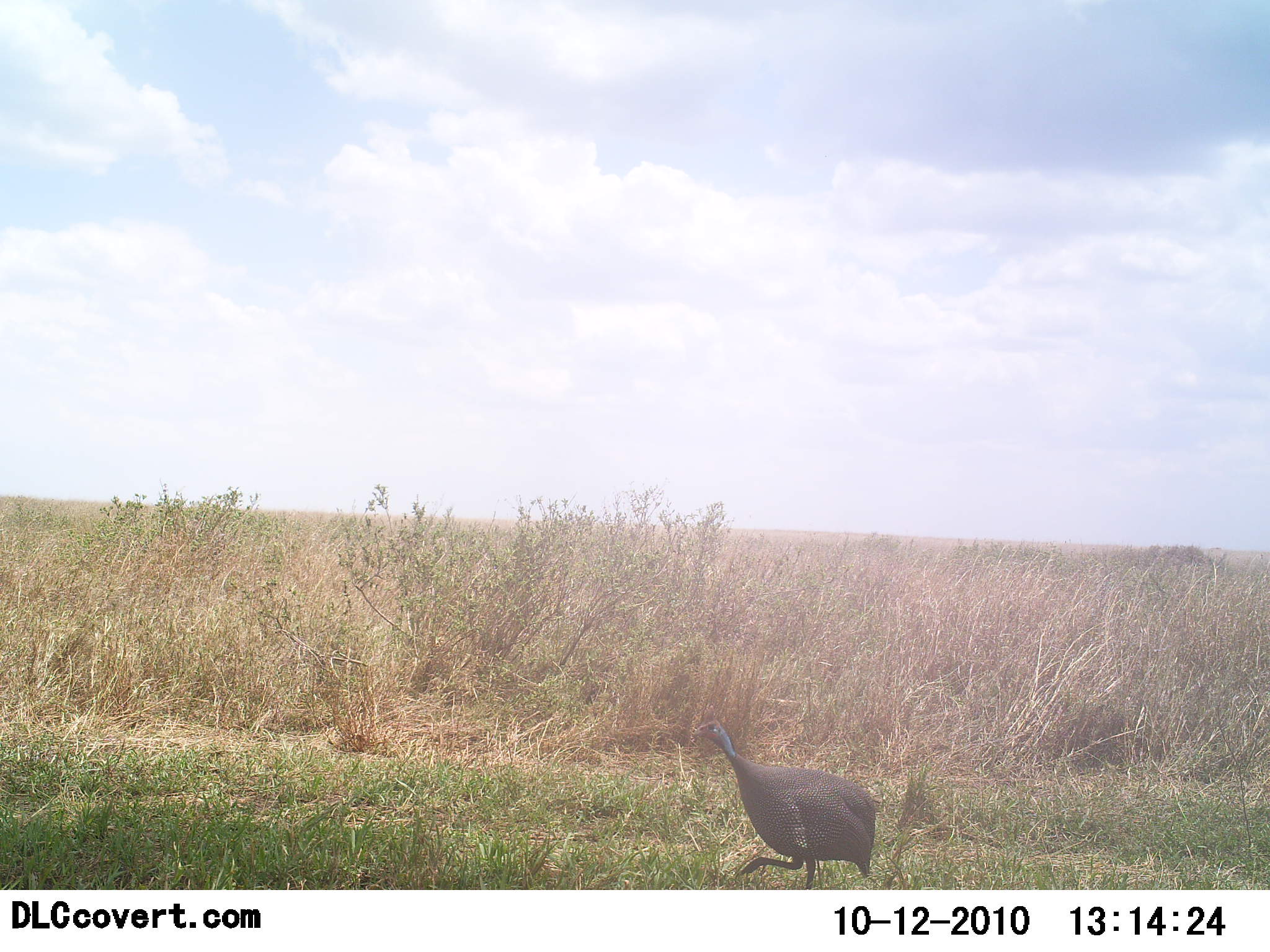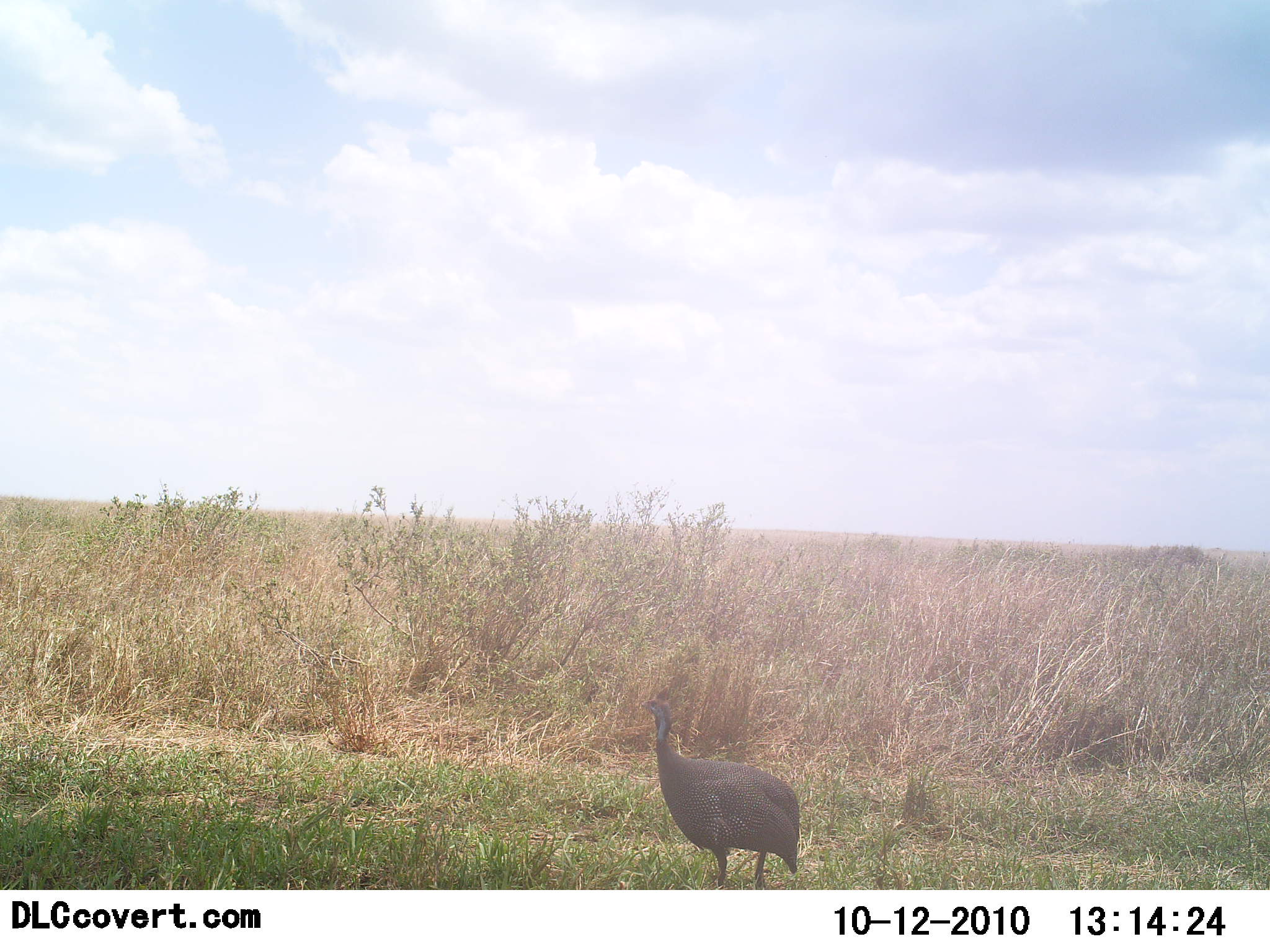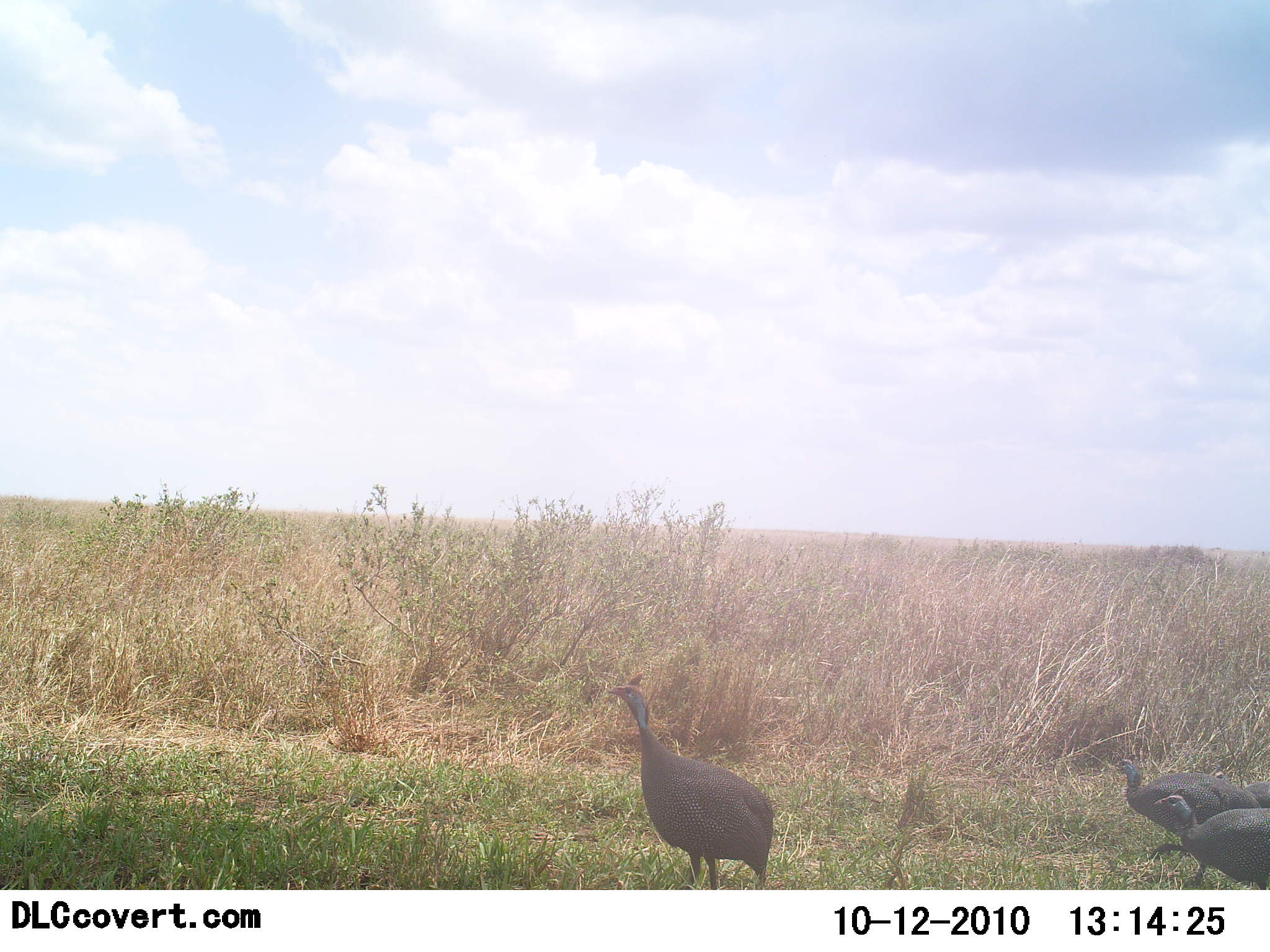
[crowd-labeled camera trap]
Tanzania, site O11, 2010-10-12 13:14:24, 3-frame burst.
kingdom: Animalia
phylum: Chordata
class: Aves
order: Galliformes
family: Numididae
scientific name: Numididae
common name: guinea fowl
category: guineafowl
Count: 3.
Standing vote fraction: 42%.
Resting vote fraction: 0%.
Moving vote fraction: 79%.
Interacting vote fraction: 0%.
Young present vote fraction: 0%.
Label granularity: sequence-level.